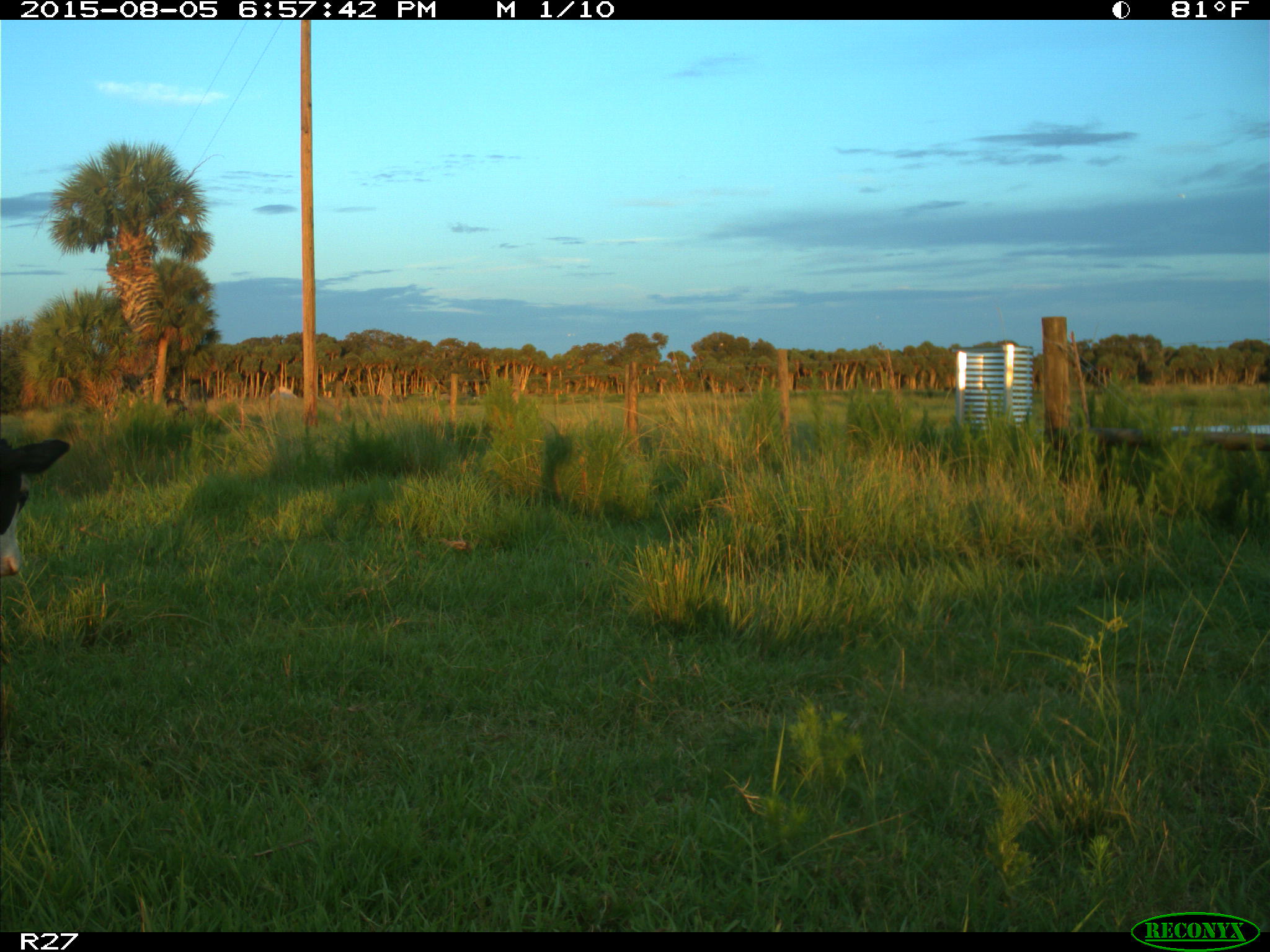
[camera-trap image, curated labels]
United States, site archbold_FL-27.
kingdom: Animalia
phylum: Chordata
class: Mammalia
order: Artiodactyla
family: Bovidae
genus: Bos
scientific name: Bos taurus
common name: domestic cow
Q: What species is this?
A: Bos taurus (domestic cow).